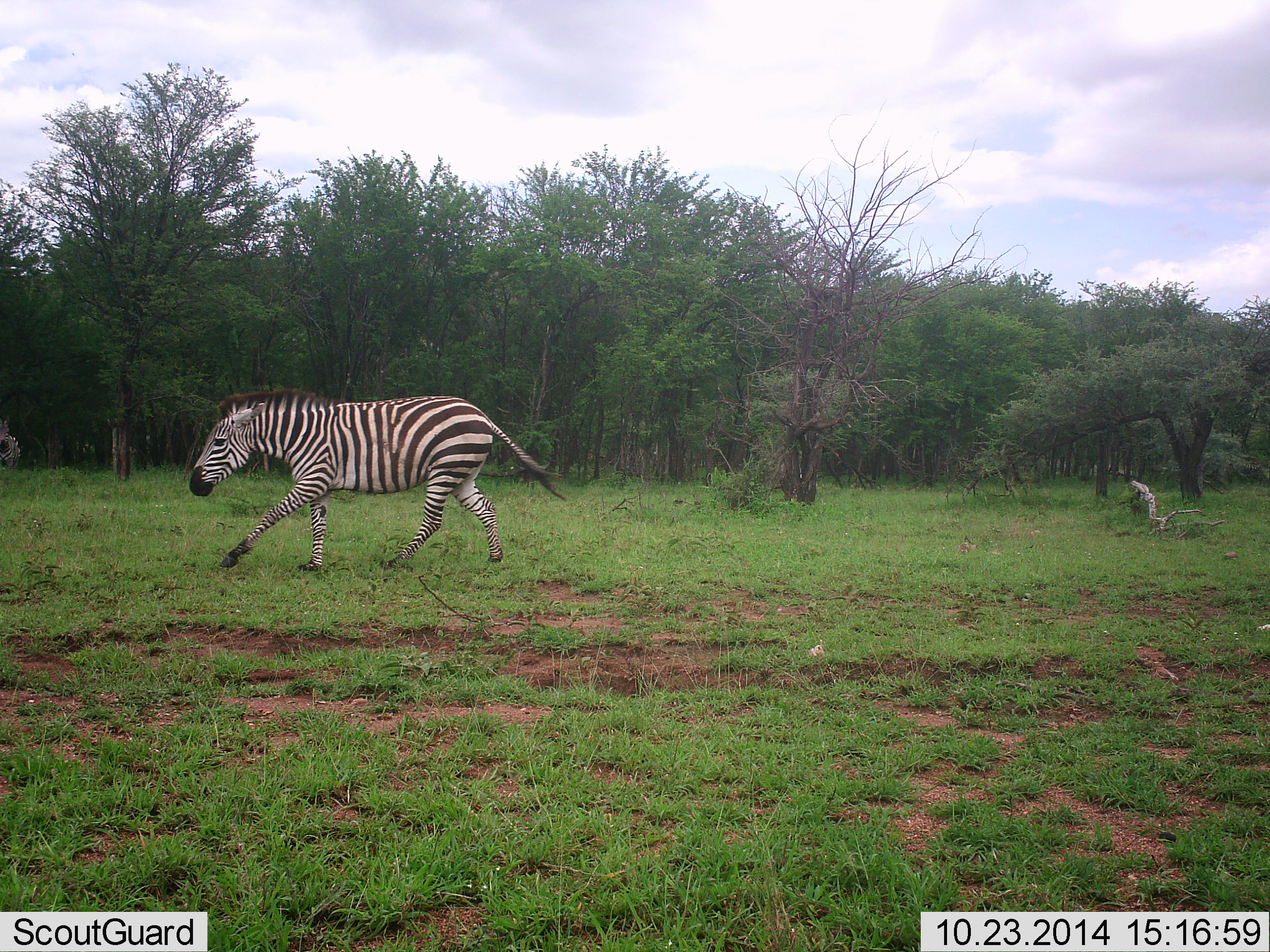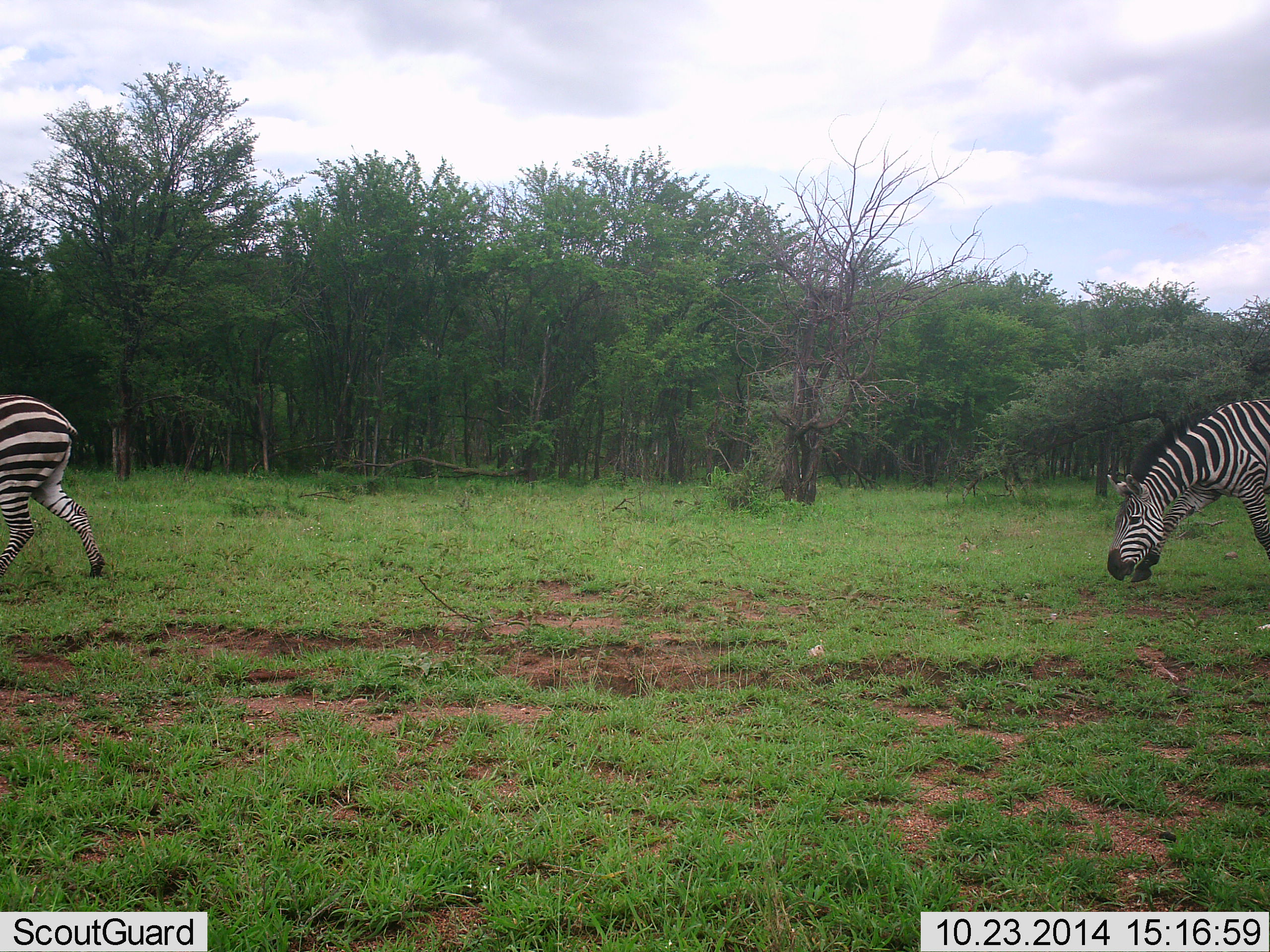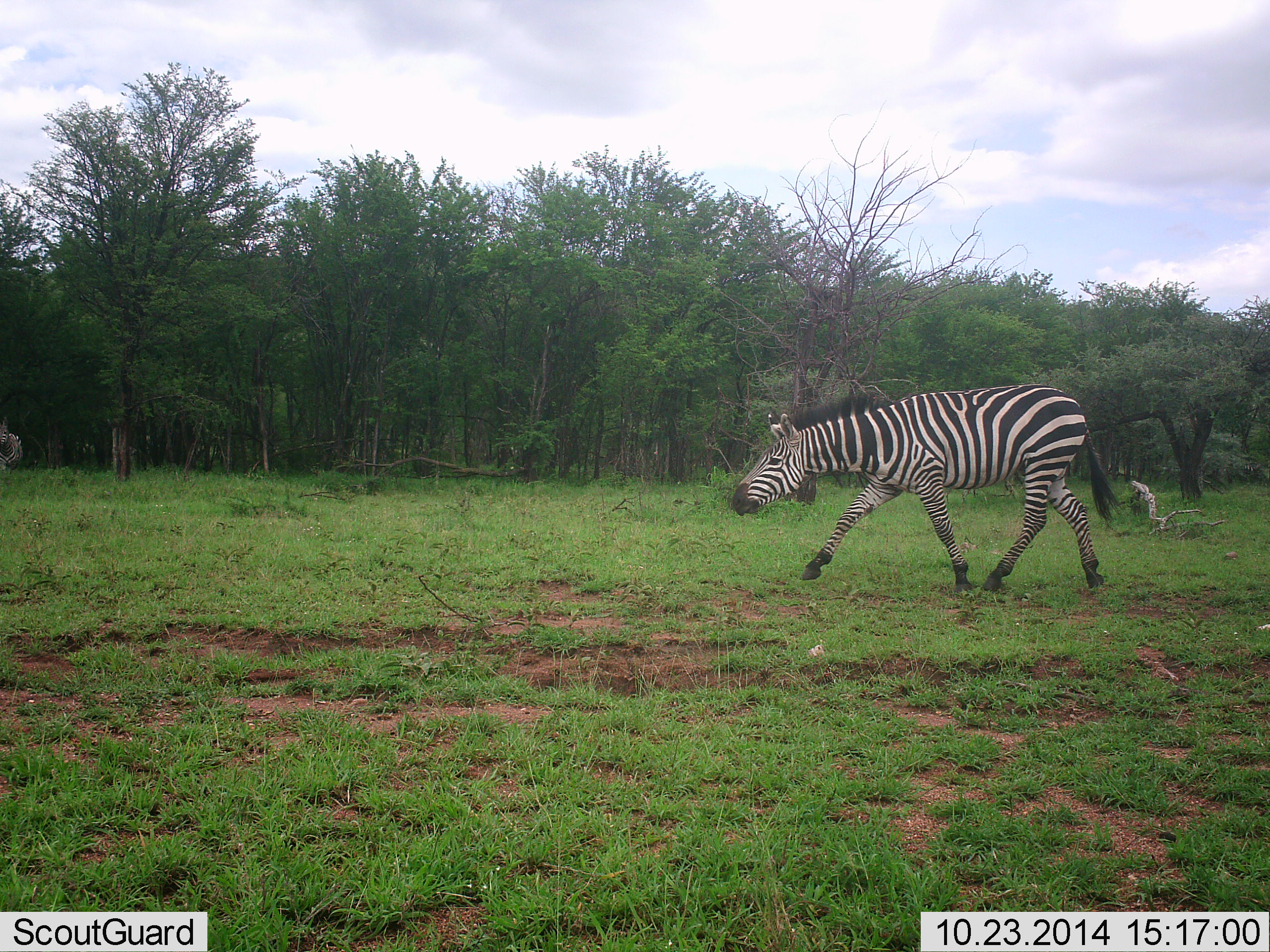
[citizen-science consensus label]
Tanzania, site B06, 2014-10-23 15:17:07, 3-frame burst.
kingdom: Animalia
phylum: Chordata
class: Mammalia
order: Perissodactyla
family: Equidae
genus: Equus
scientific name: Equus quagga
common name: plains zebra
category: zebra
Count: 2.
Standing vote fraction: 0%.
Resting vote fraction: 0%.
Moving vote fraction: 90%.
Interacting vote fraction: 10%.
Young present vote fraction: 0%.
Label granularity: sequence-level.